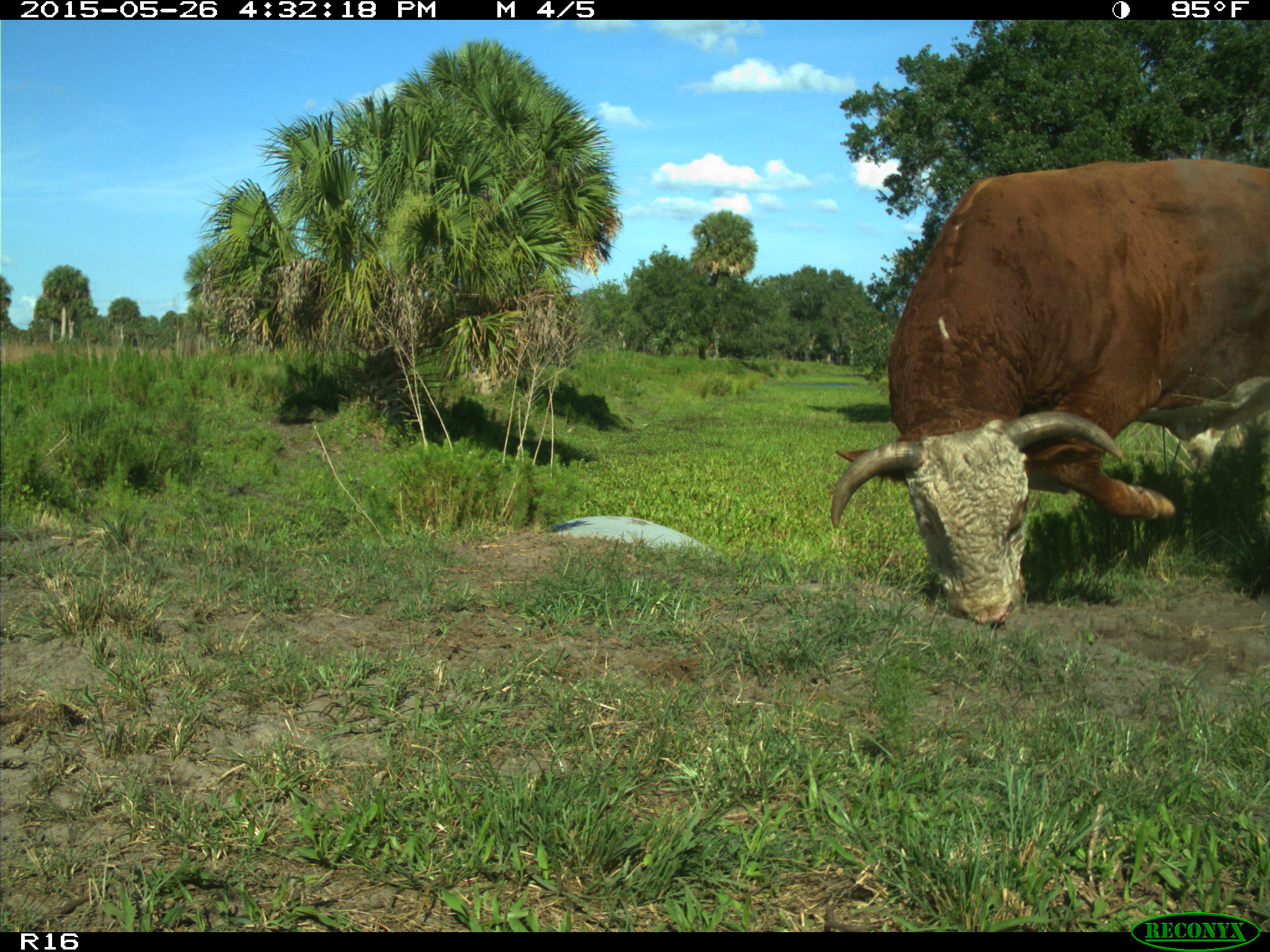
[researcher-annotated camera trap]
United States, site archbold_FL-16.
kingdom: Animalia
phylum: Chordata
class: Mammalia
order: Artiodactyla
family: Bovidae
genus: Bos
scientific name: Bos taurus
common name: domestic cow